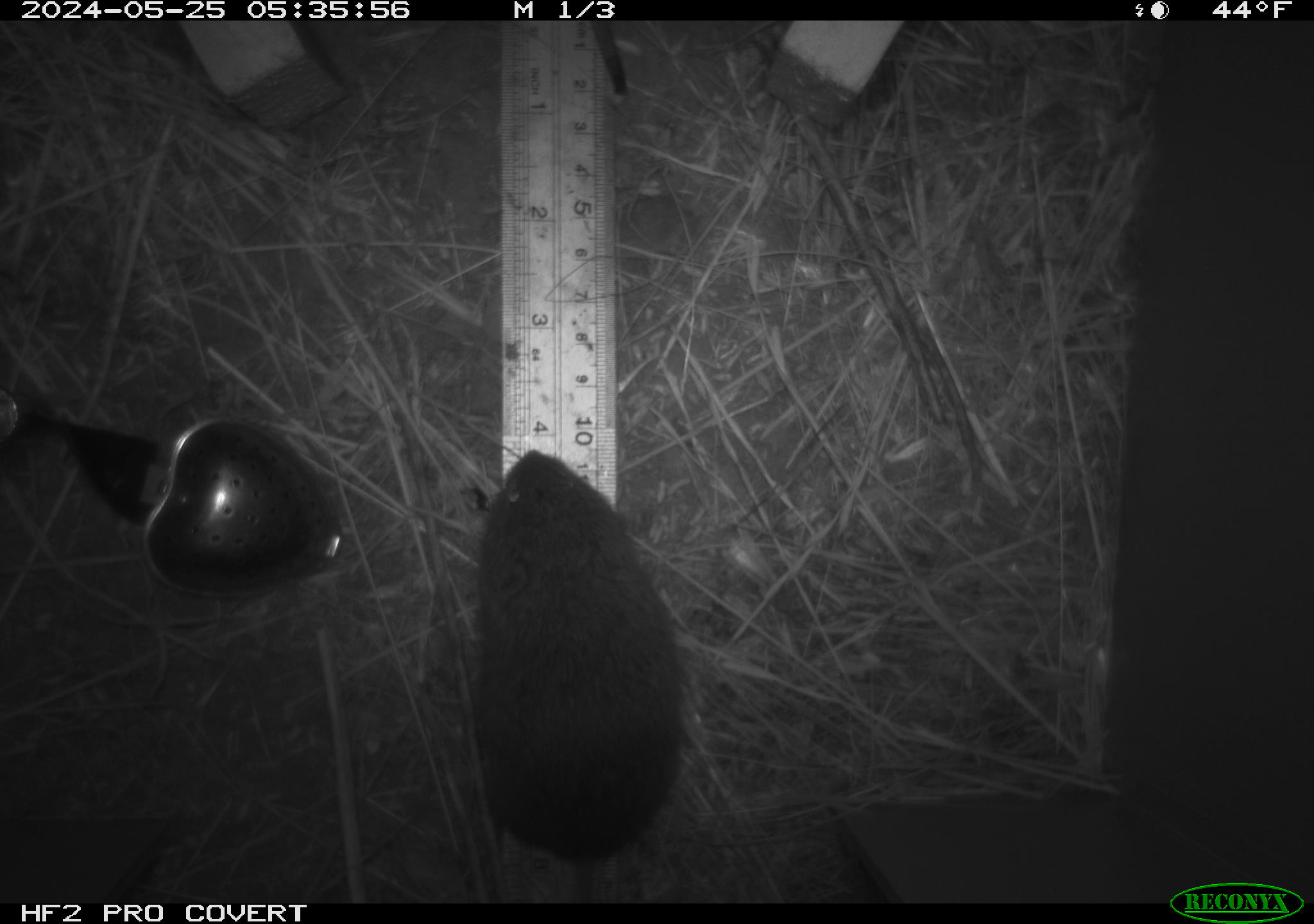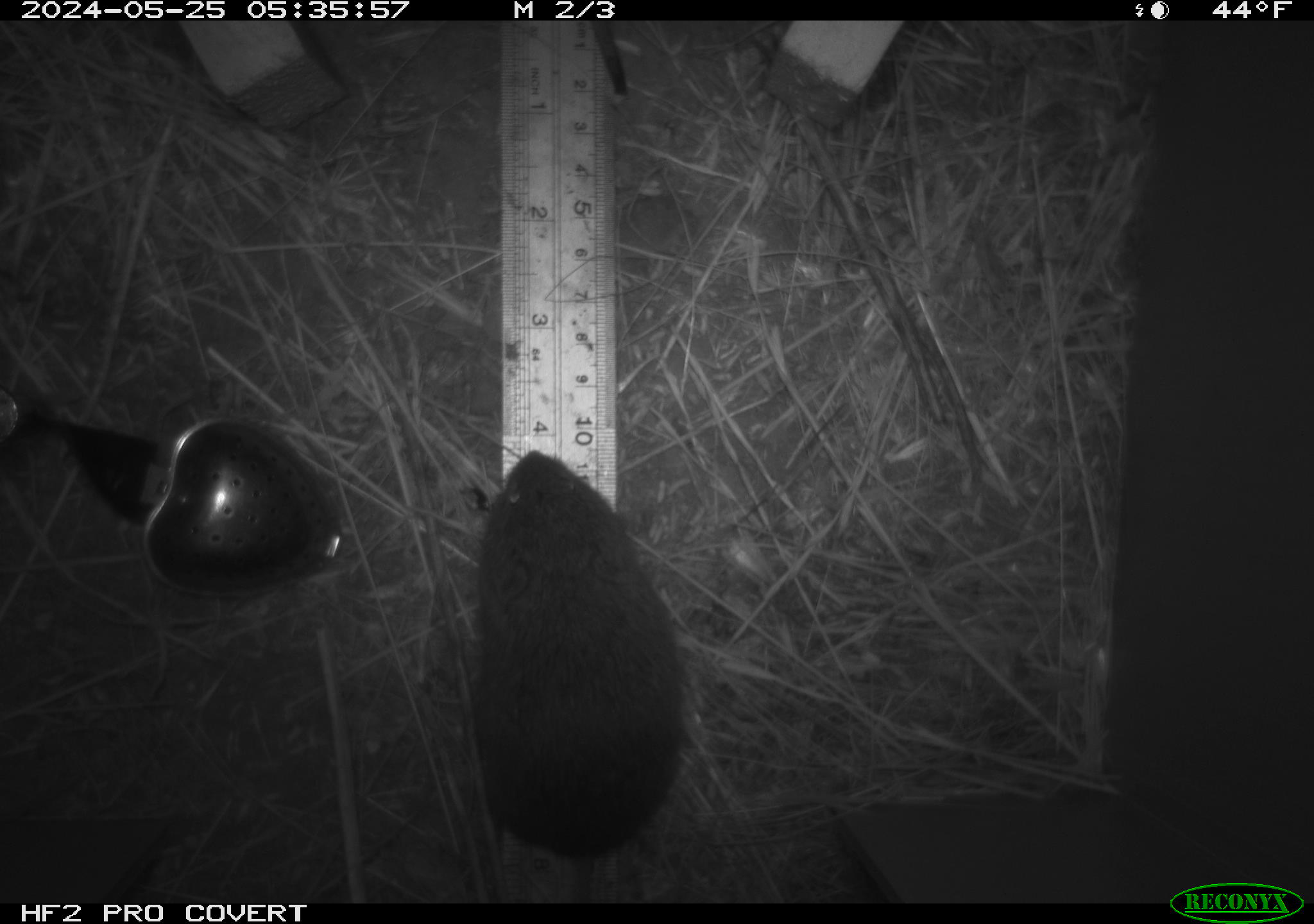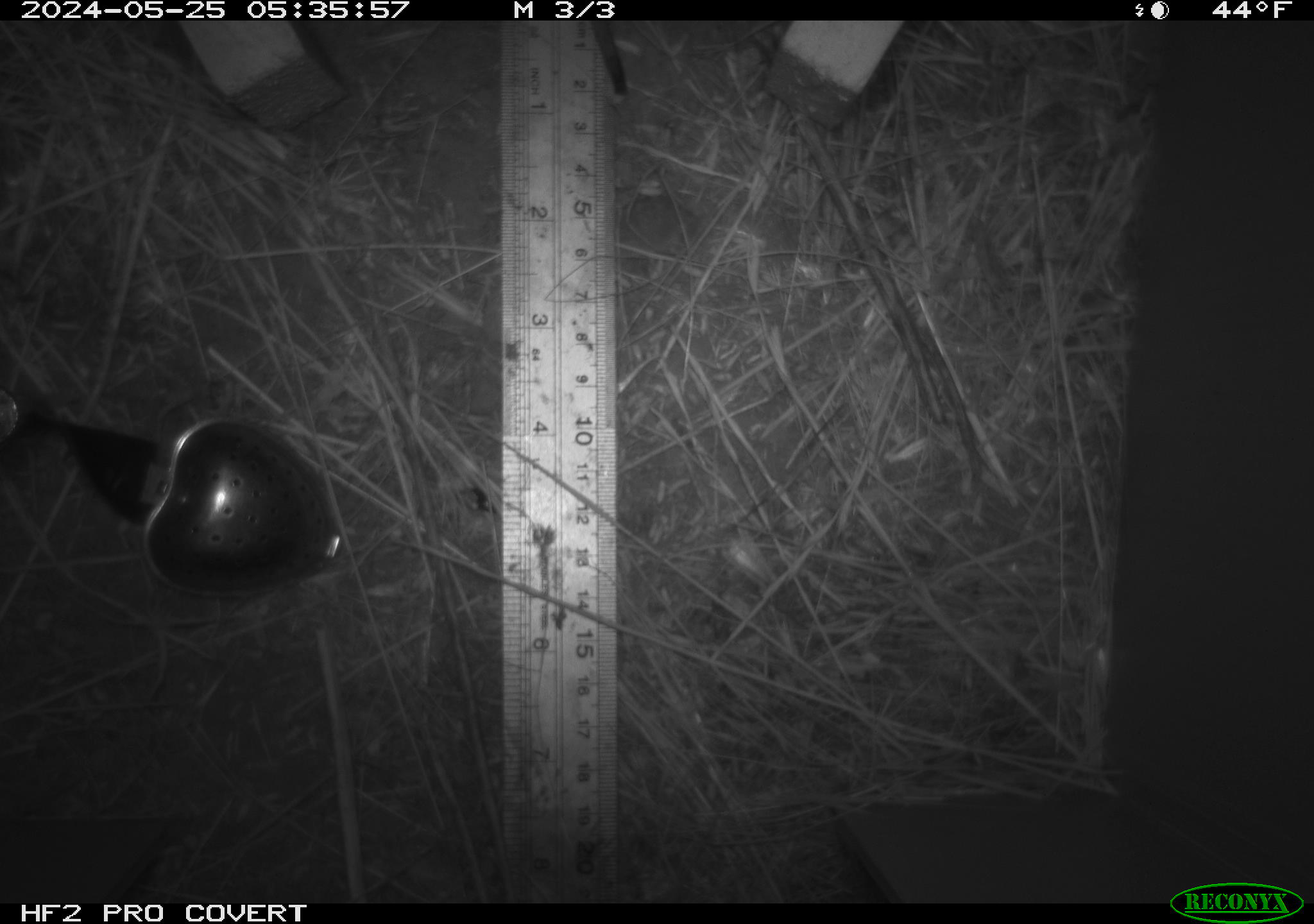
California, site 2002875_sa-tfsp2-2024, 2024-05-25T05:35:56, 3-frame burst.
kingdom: Animalia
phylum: Chordata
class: Mammalia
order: Rodentia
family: Cricetidae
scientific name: Arvicolinae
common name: voles, lemmings, and muskrats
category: arvicolinae subfamily